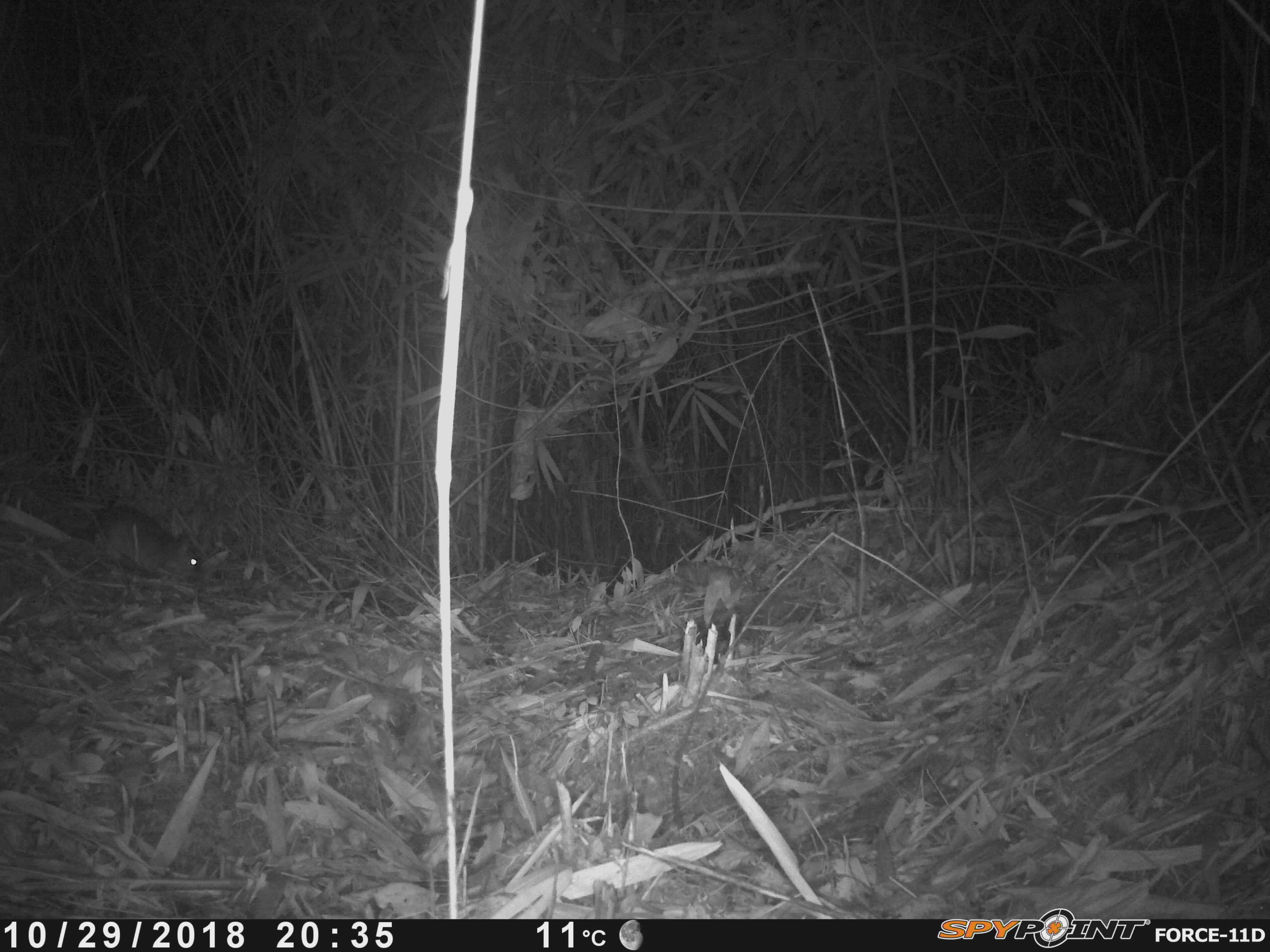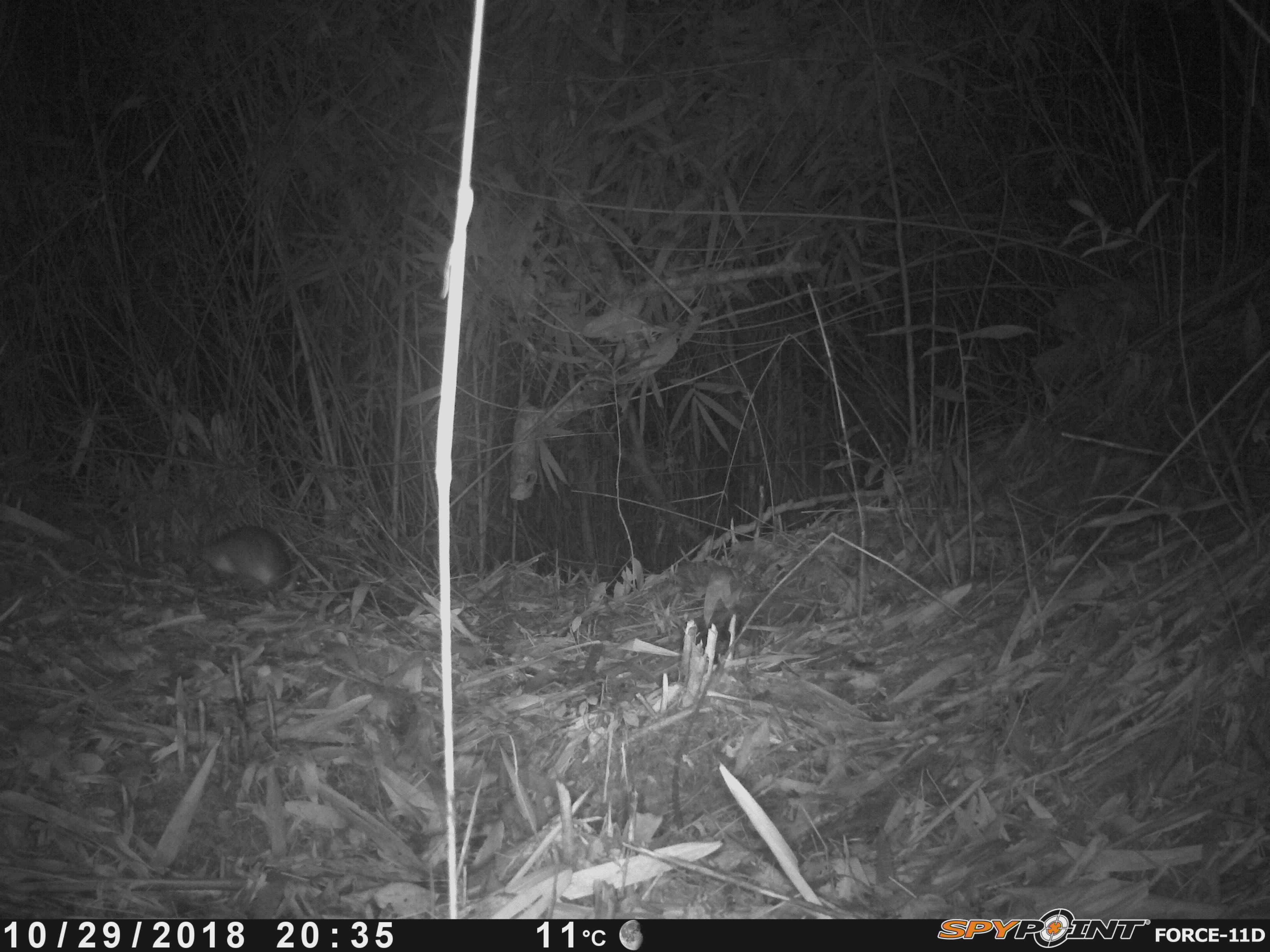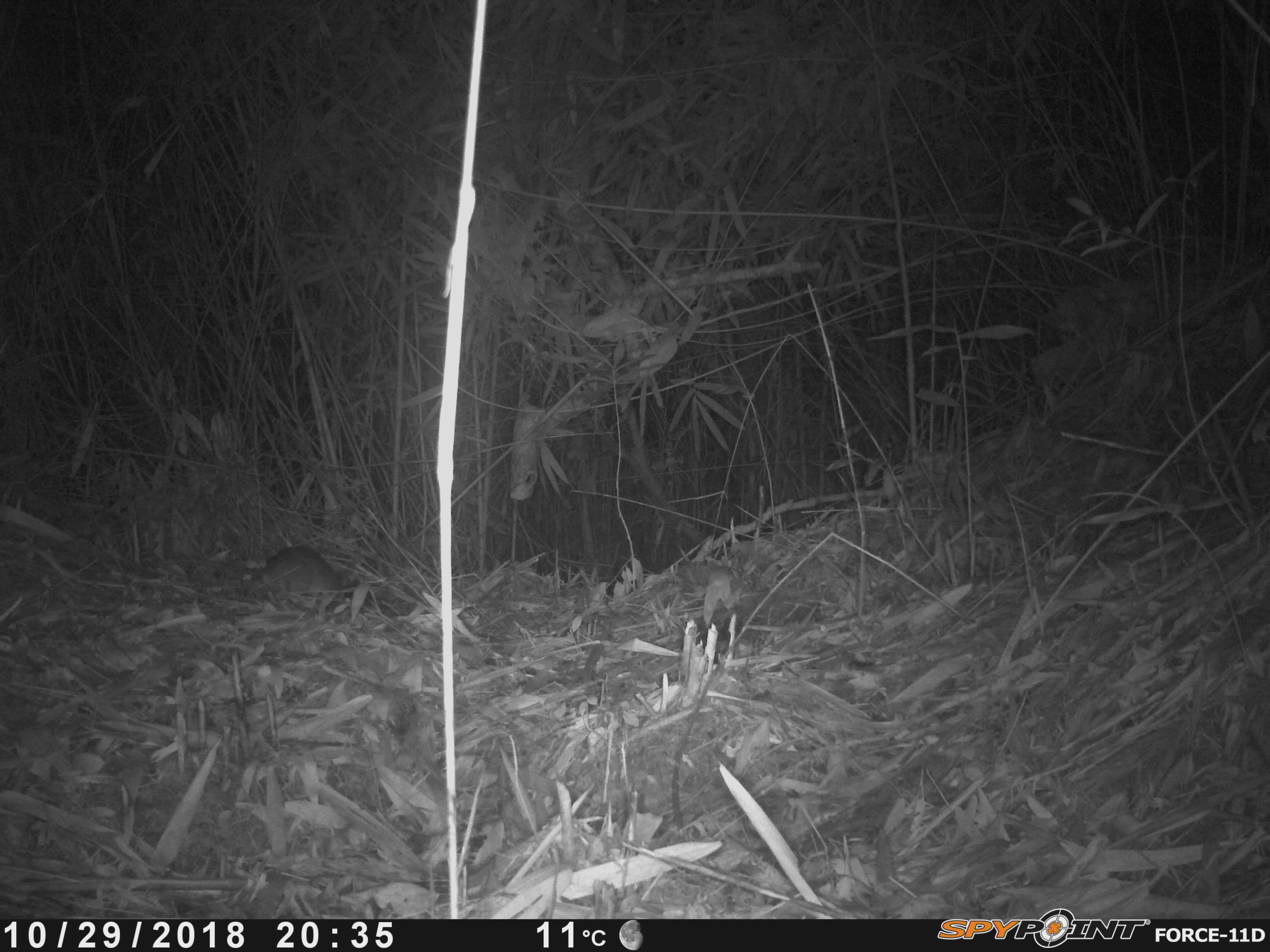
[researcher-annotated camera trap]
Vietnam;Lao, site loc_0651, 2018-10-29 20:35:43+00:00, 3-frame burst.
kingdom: Animalia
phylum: Chordata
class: Mammalia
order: Rodentia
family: Muridae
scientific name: Muridae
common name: old-world mice and rats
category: unidentified murid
Unidentified murid (old-world mice and rats) (Muridae). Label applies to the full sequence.